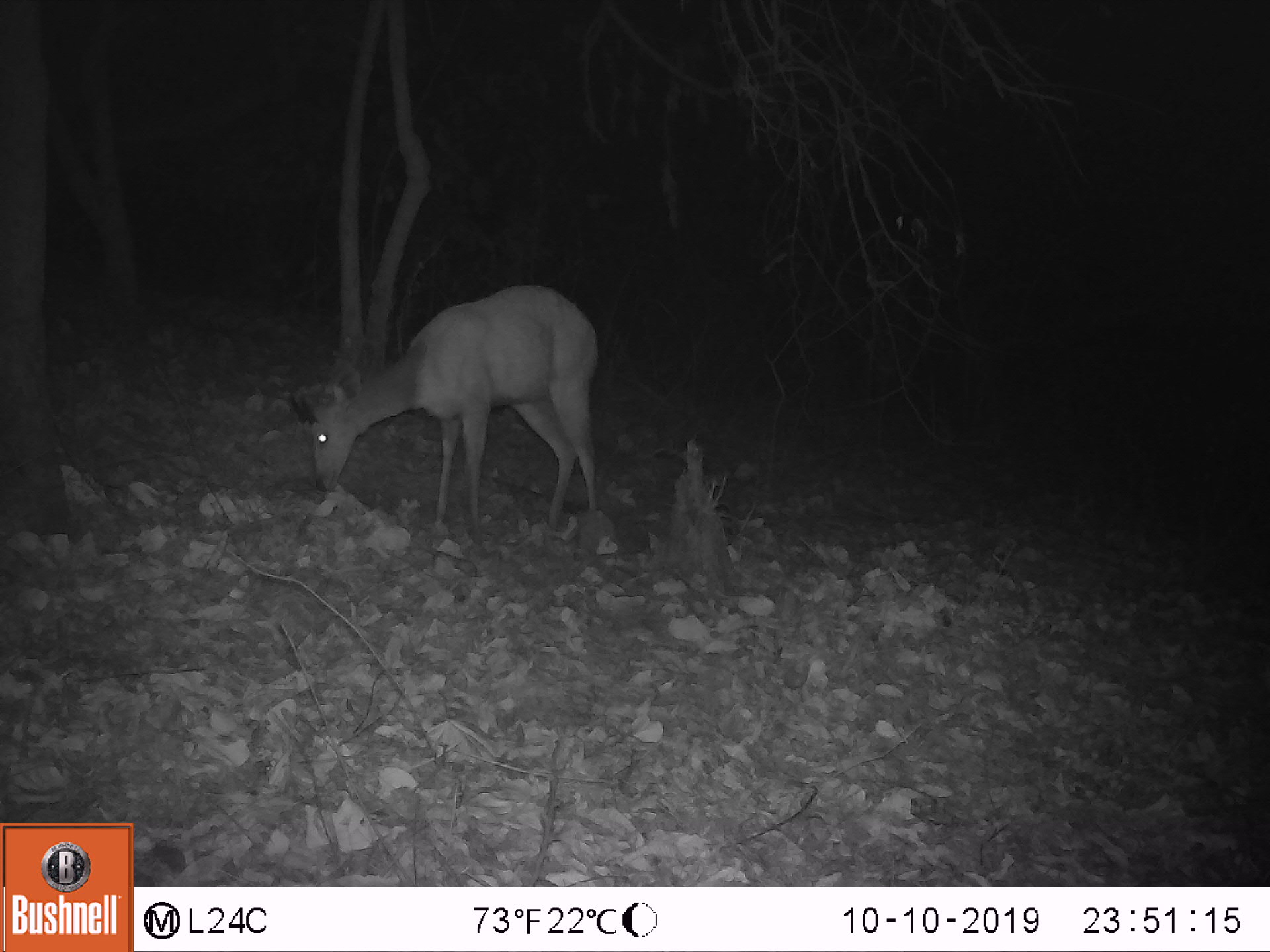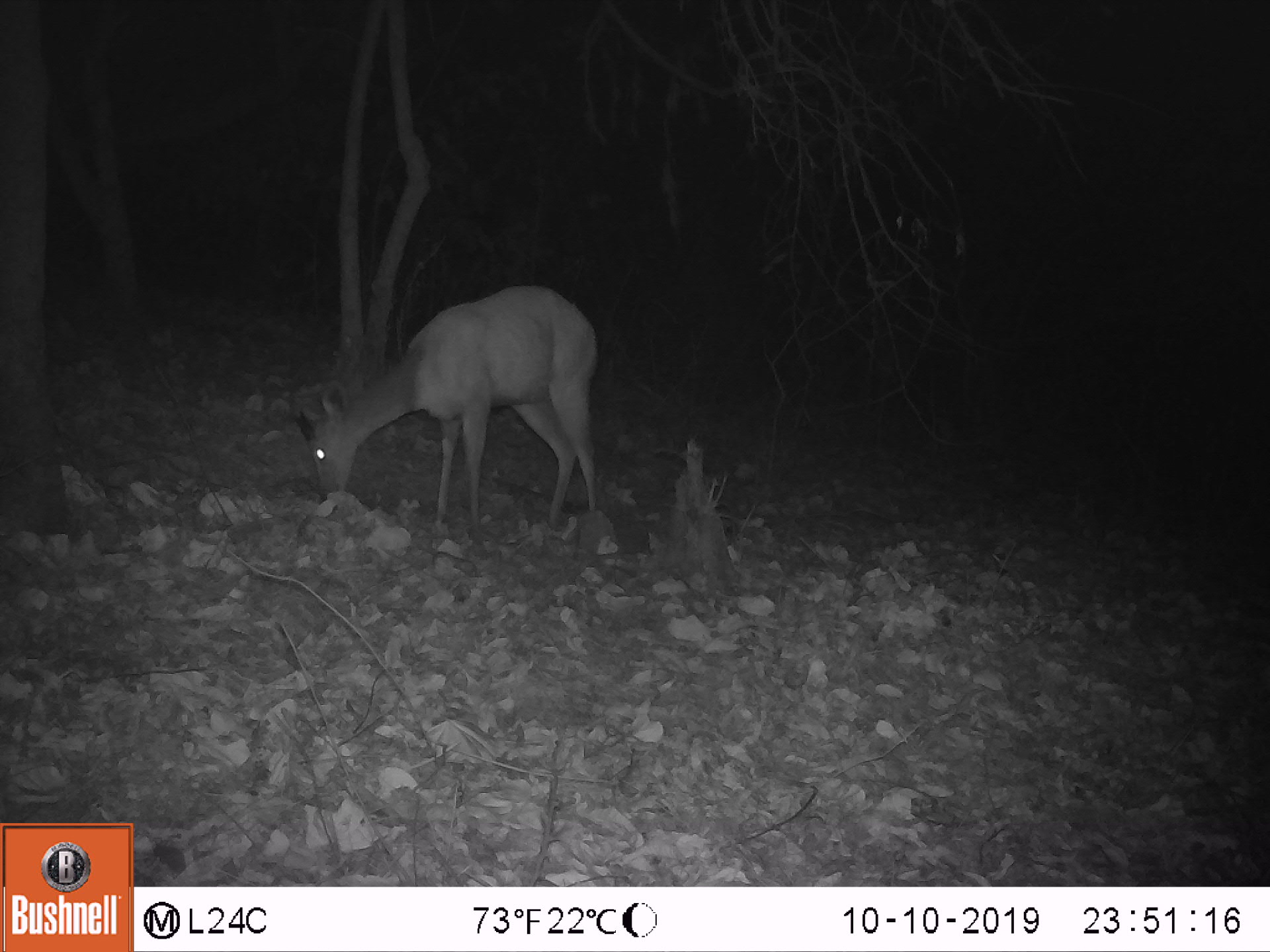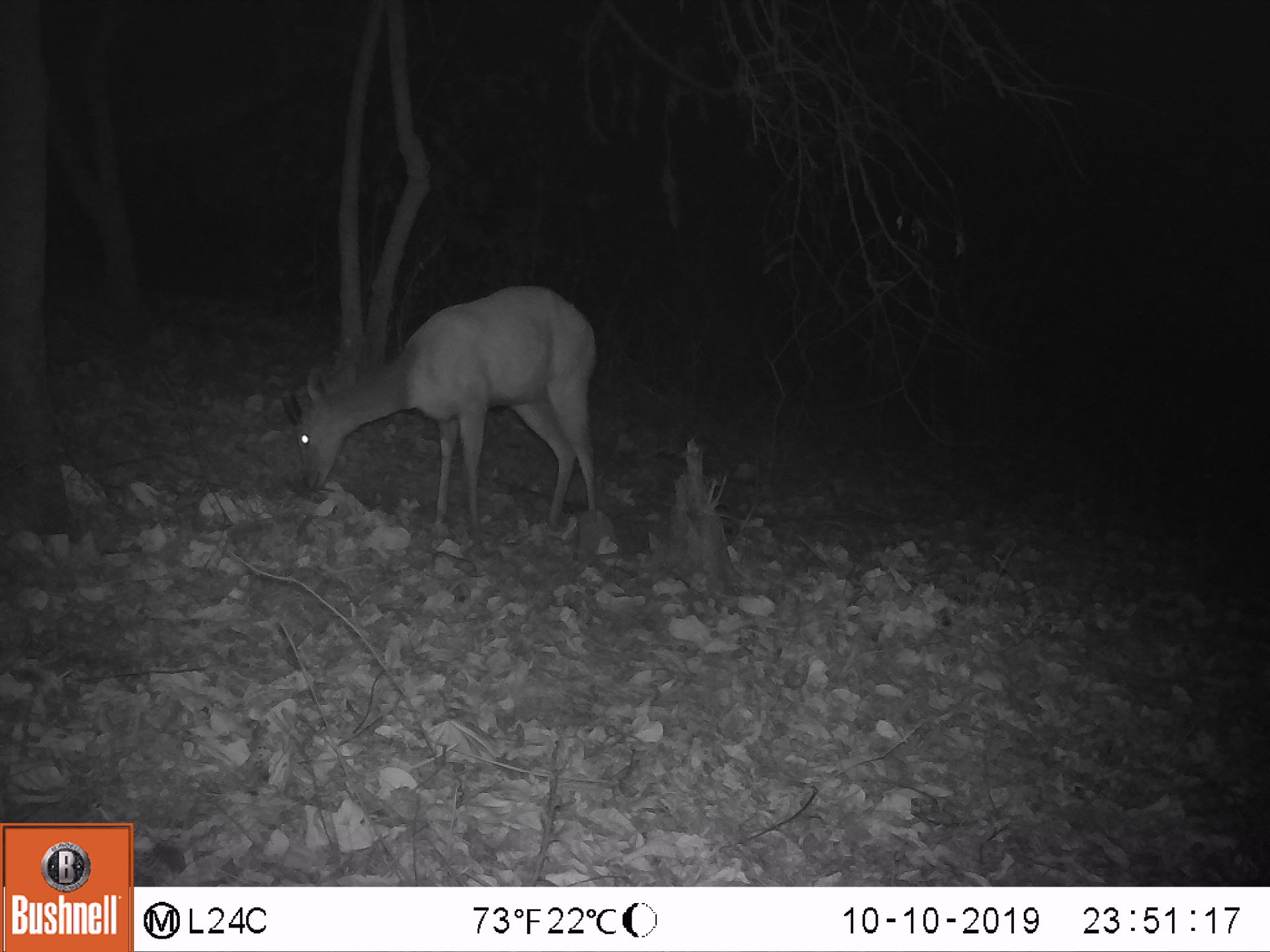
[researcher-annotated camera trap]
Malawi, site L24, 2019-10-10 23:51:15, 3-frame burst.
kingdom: Animalia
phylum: Chordata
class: Mammalia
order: Artiodactyla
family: Bovidae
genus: Tragelaphus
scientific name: Tragelaphus sylvaticus sylvaticus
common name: cape bushbuck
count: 1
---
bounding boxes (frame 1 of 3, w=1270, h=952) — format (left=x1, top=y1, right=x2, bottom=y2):
cape bushbuck: (left=289, top=282, right=611, bottom=538)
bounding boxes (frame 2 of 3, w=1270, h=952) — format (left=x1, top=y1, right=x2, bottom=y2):
cape bushbuck: (left=291, top=270, right=602, bottom=528)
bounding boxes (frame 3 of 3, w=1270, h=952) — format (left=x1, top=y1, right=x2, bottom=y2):
cape bushbuck: (left=276, top=286, right=608, bottom=523)